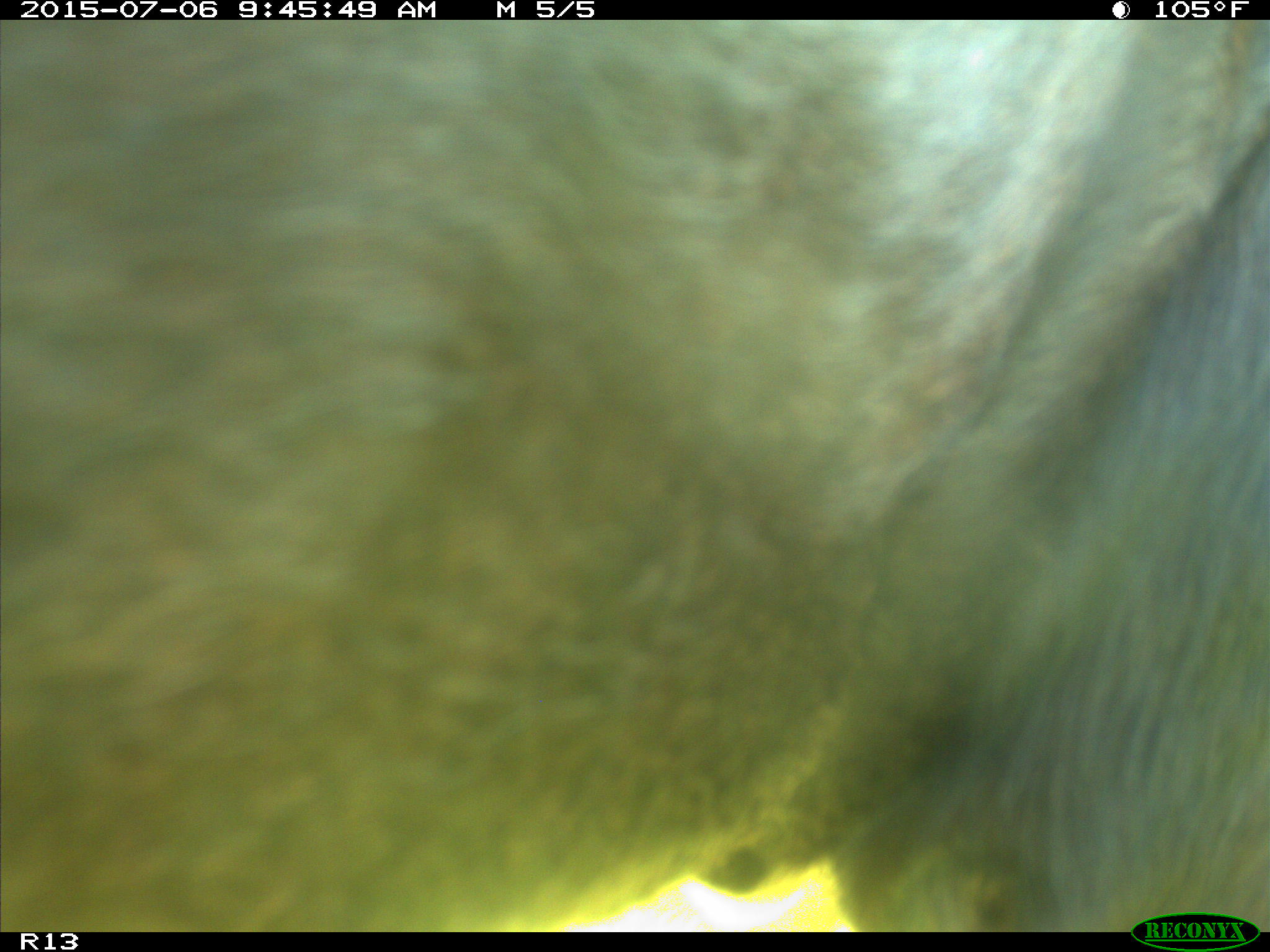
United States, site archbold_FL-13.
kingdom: Animalia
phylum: Chordata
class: Mammalia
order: Artiodactyla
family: Bovidae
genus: Bos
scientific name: Bos taurus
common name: domestic cow